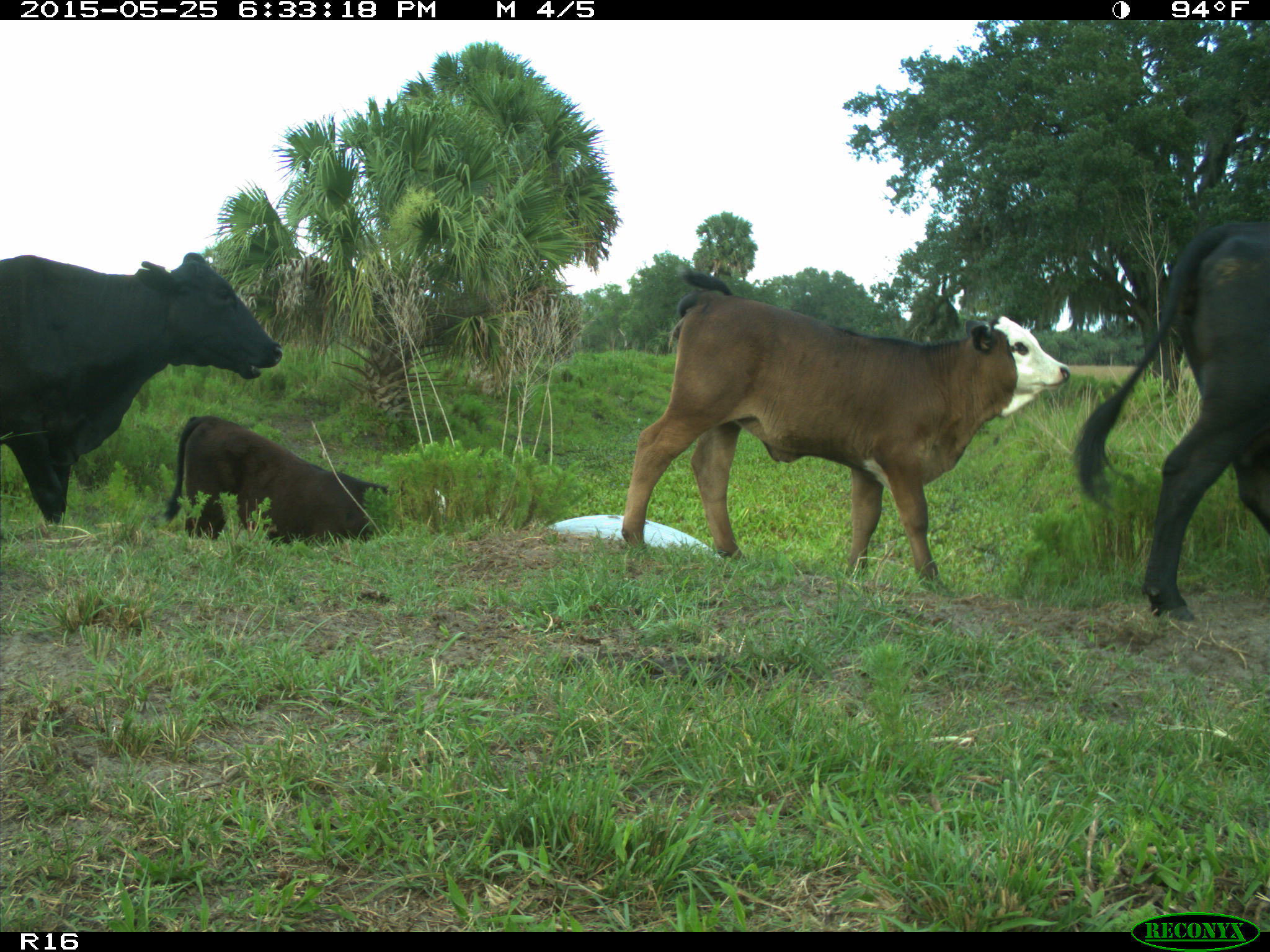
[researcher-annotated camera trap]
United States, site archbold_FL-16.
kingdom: Animalia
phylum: Chordata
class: Mammalia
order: Artiodactyla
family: Bovidae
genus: Bos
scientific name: Bos taurus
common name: domestic cow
Bos taurus (domestic cow).